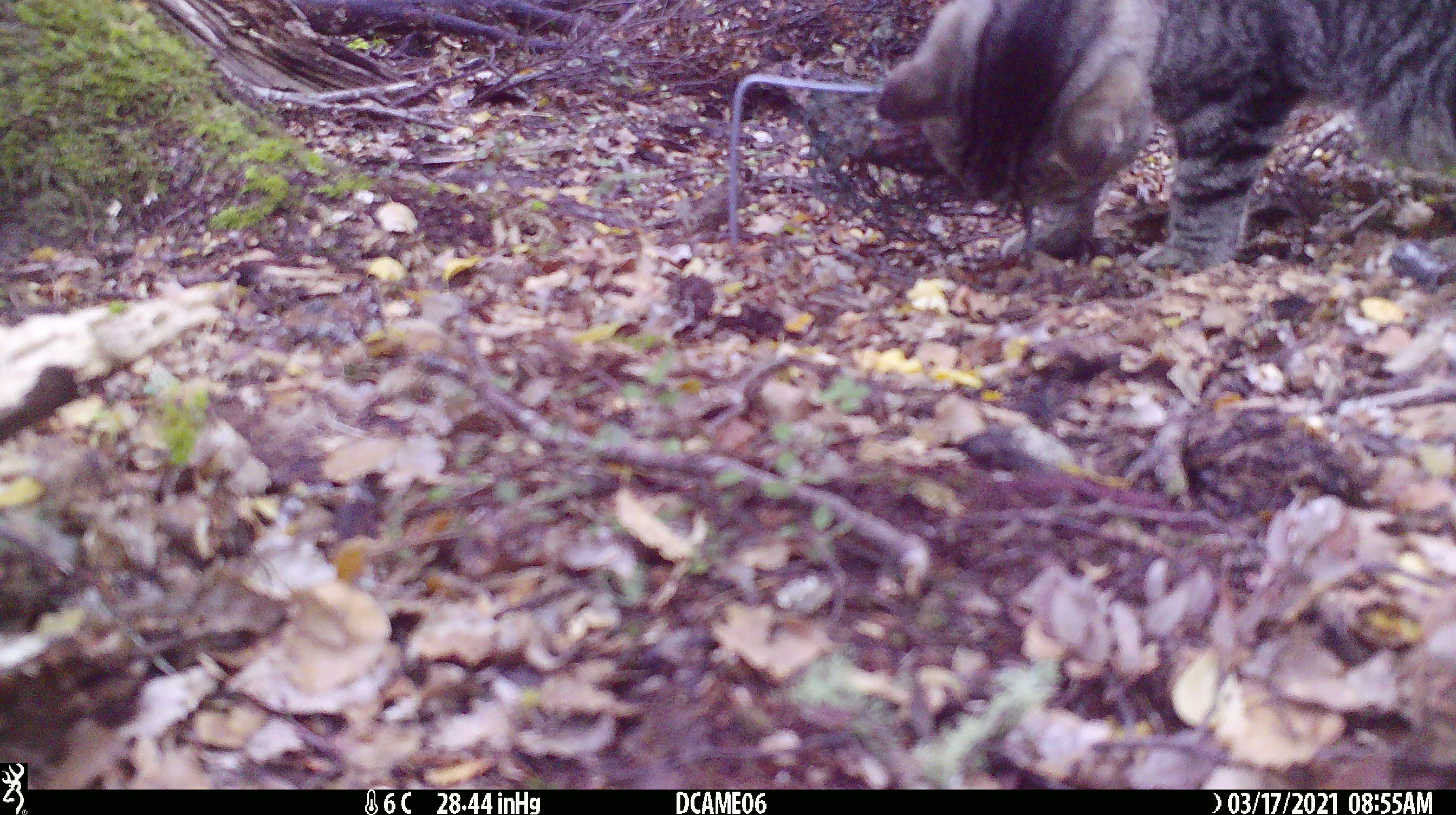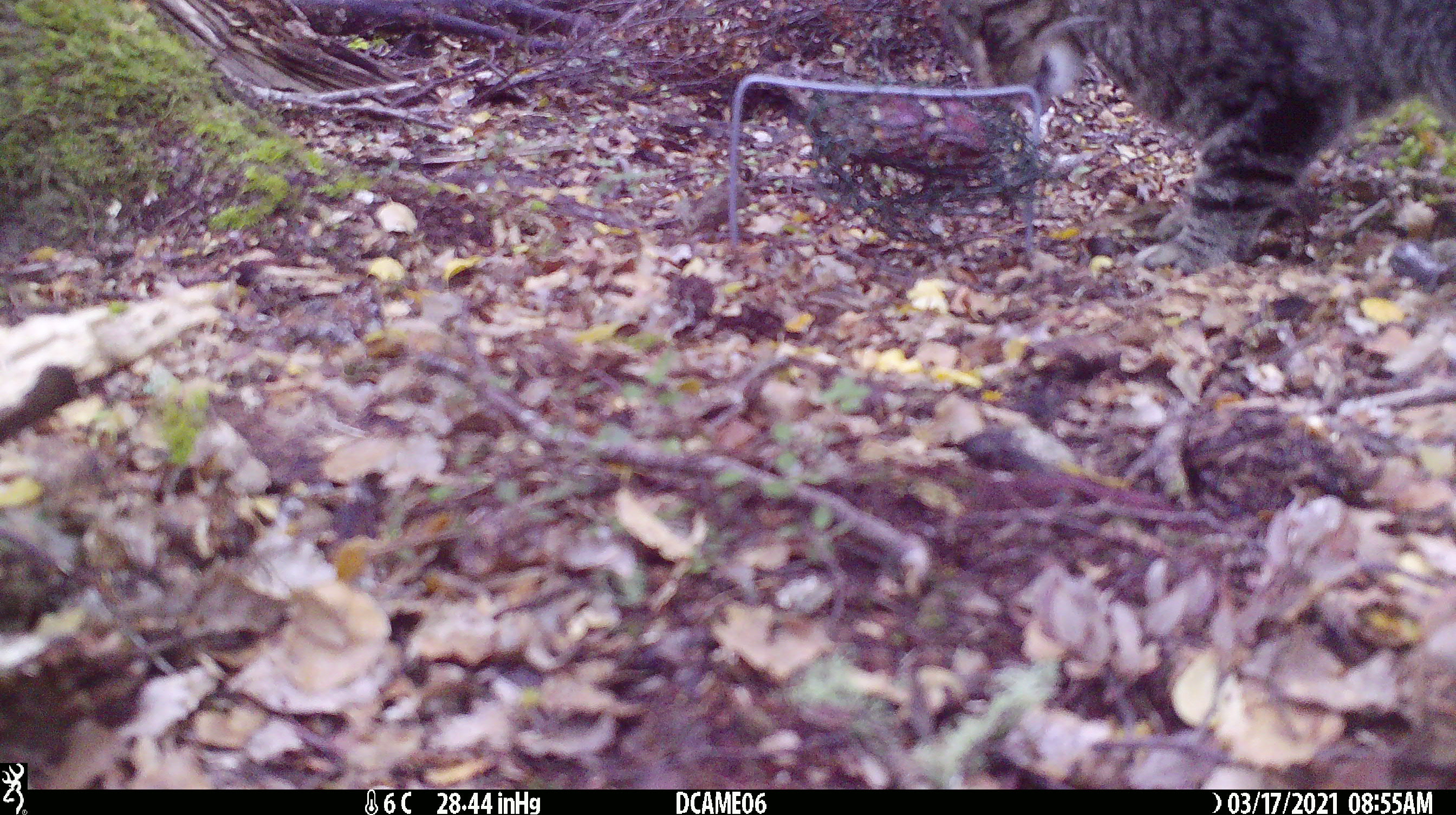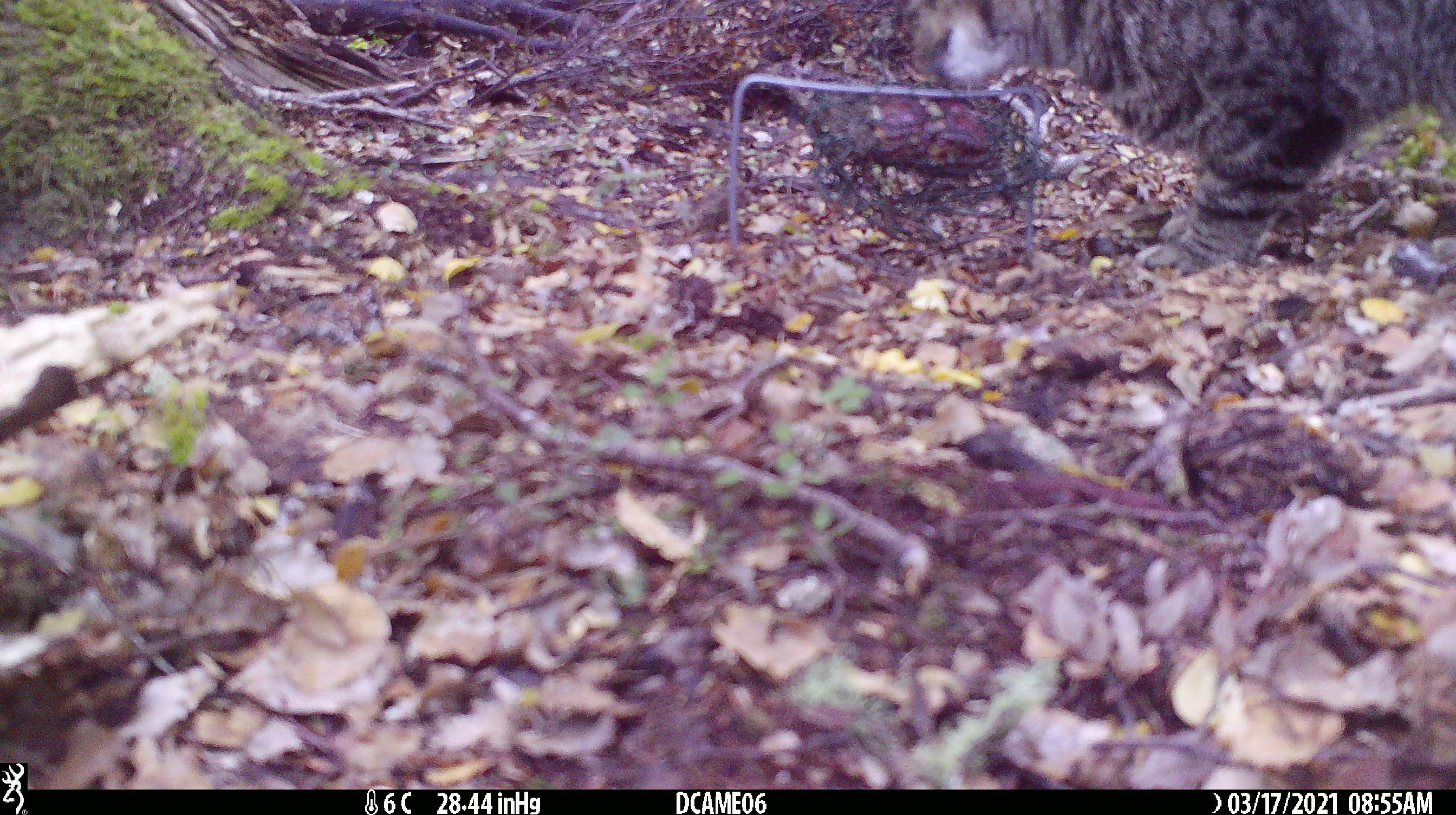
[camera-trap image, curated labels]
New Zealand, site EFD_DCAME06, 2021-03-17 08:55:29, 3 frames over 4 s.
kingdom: Animalia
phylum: Chordata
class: Mammalia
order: Carnivora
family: Felidae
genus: Felis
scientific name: Felis catus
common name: domestic cat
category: cat